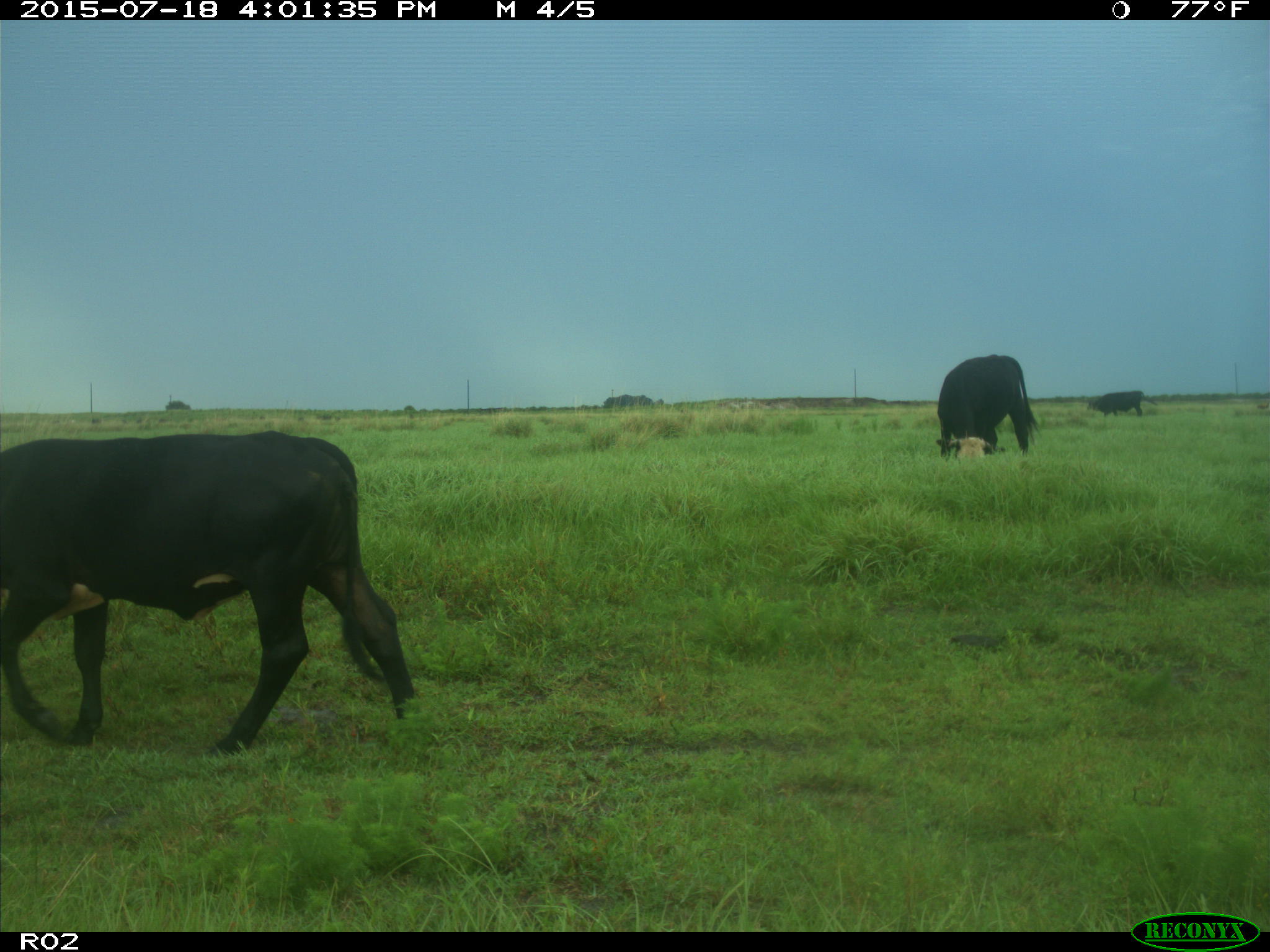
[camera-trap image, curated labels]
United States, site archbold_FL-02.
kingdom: Animalia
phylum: Chordata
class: Mammalia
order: Artiodactyla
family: Bovidae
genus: Bos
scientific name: Bos taurus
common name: domestic cow